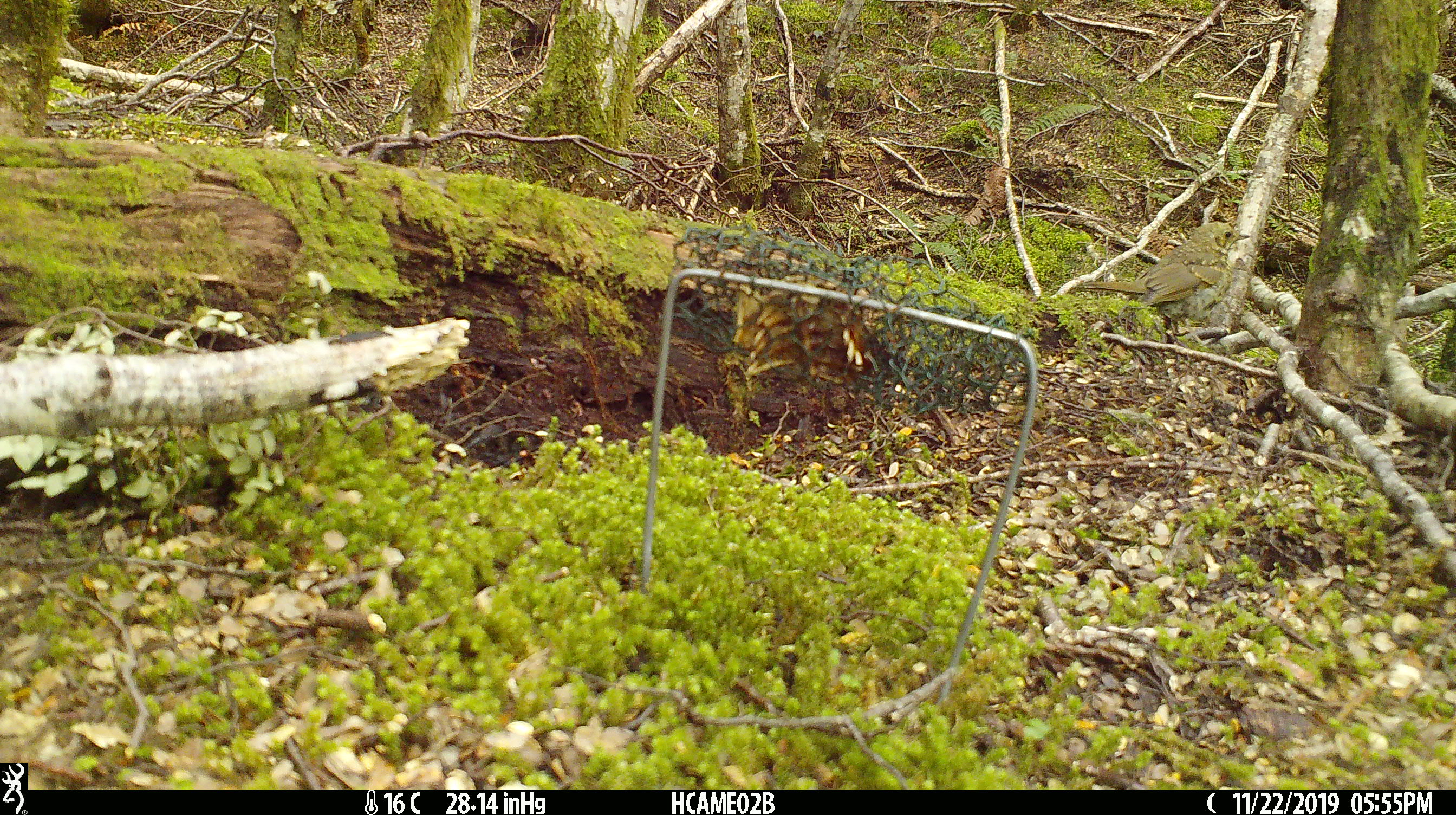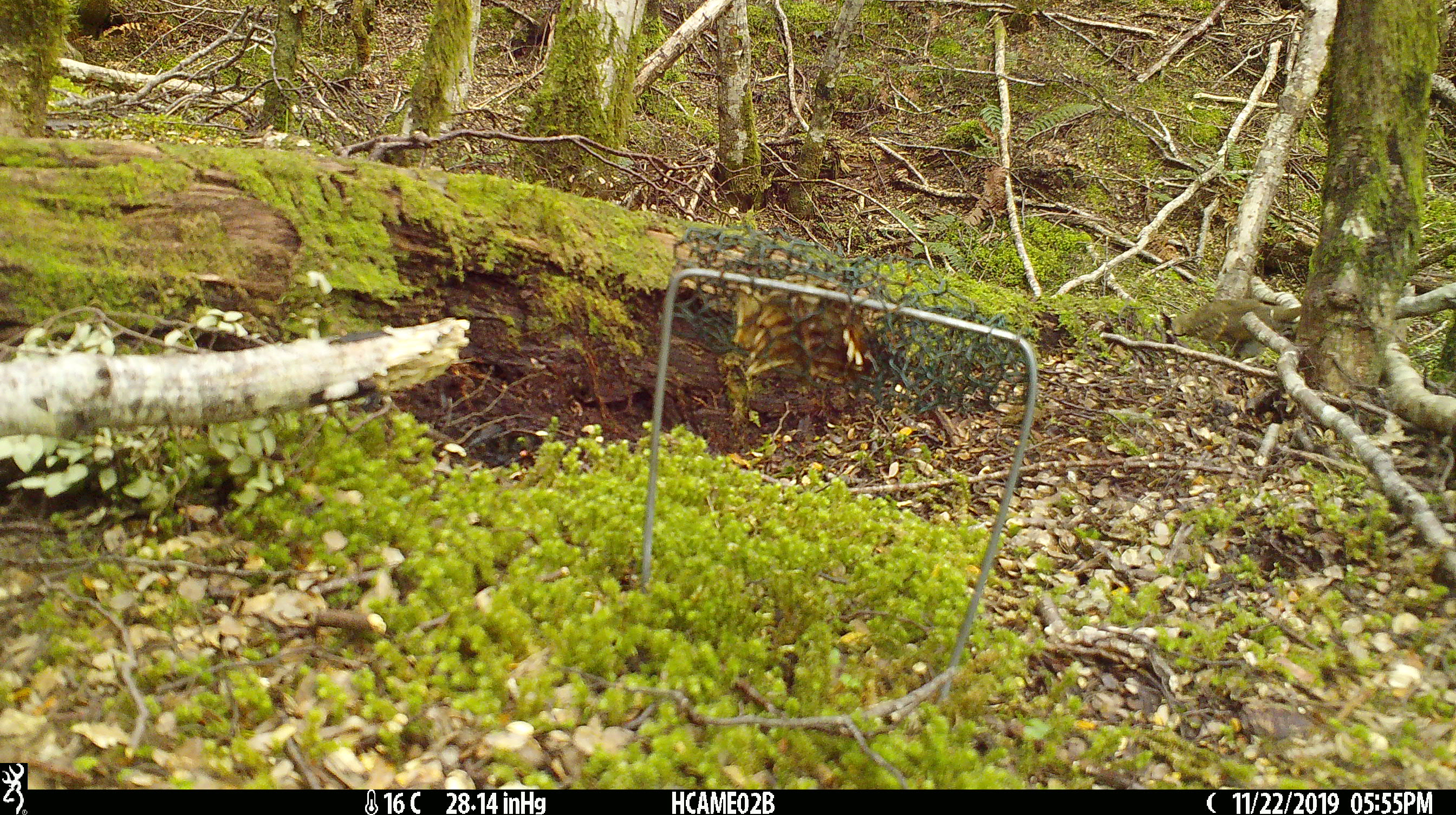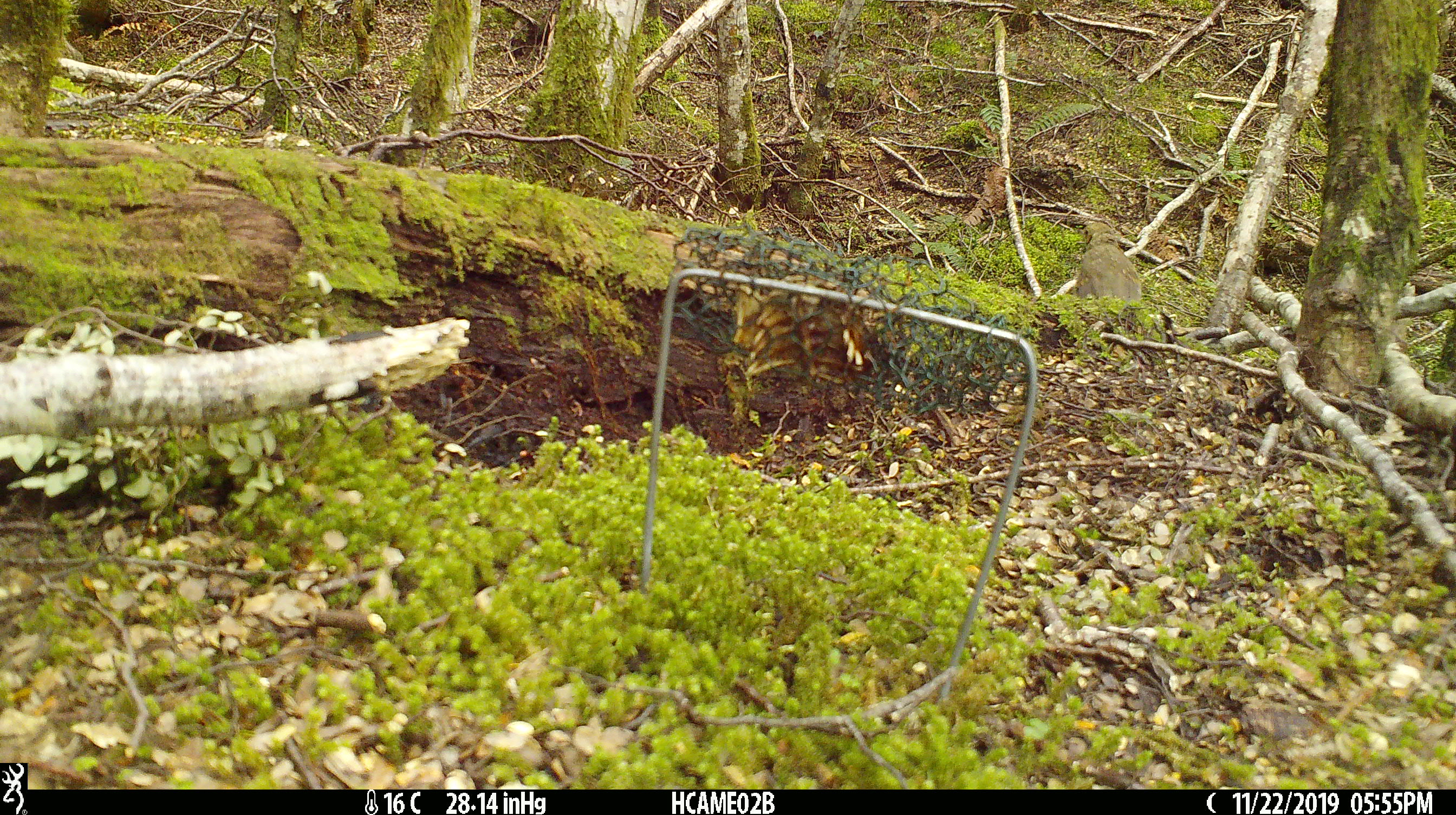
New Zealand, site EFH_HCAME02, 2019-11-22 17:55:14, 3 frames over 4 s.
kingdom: Animalia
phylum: Chordata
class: Aves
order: Passeriformes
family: Turdidae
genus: Turdus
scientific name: Turdus philomelos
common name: song thrush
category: thrush